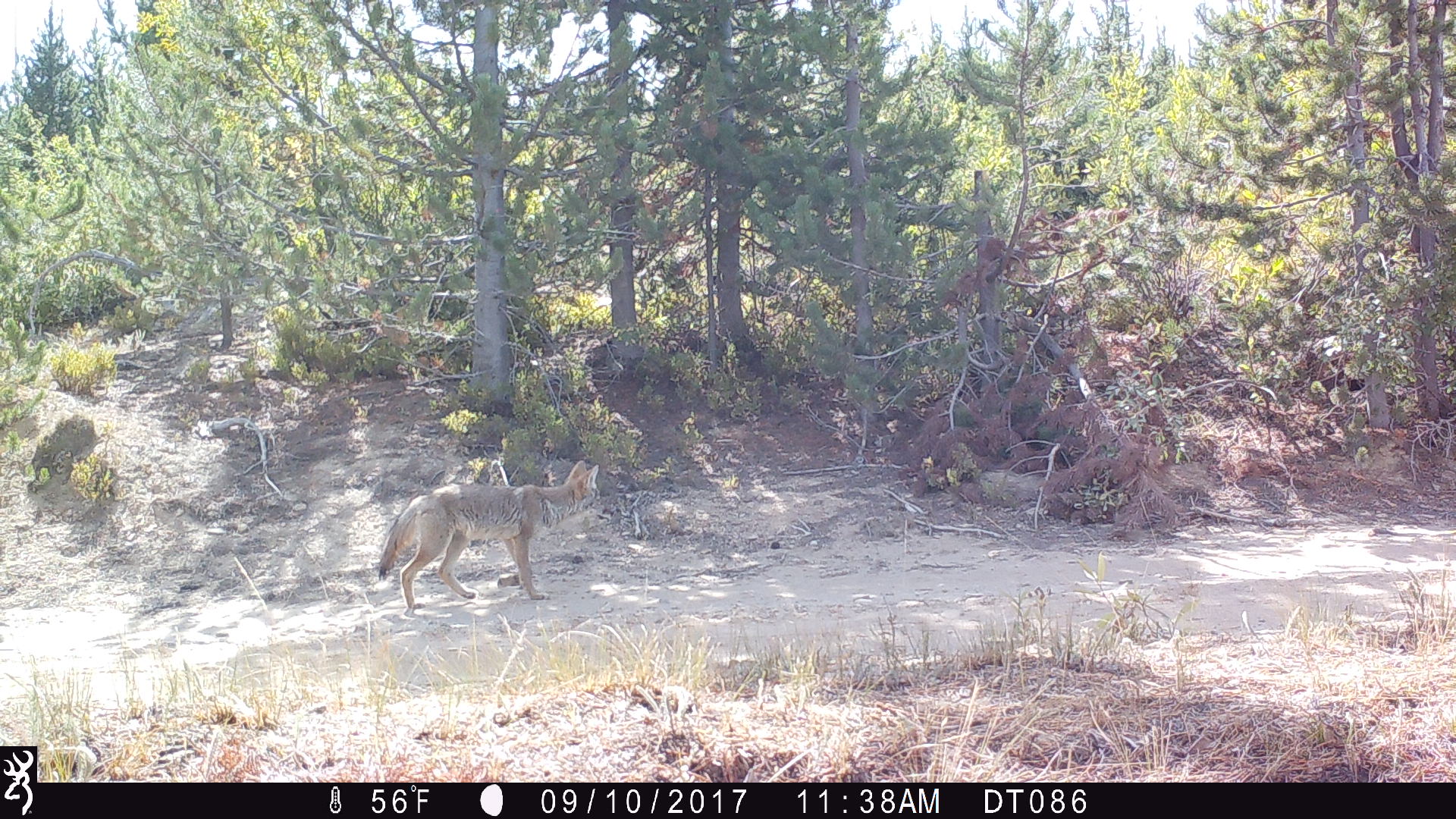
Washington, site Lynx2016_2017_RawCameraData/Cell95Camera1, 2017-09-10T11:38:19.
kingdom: Animalia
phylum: Chordata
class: Mammalia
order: Carnivora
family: Canidae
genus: Canis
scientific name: Canis latrans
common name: coyote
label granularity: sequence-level